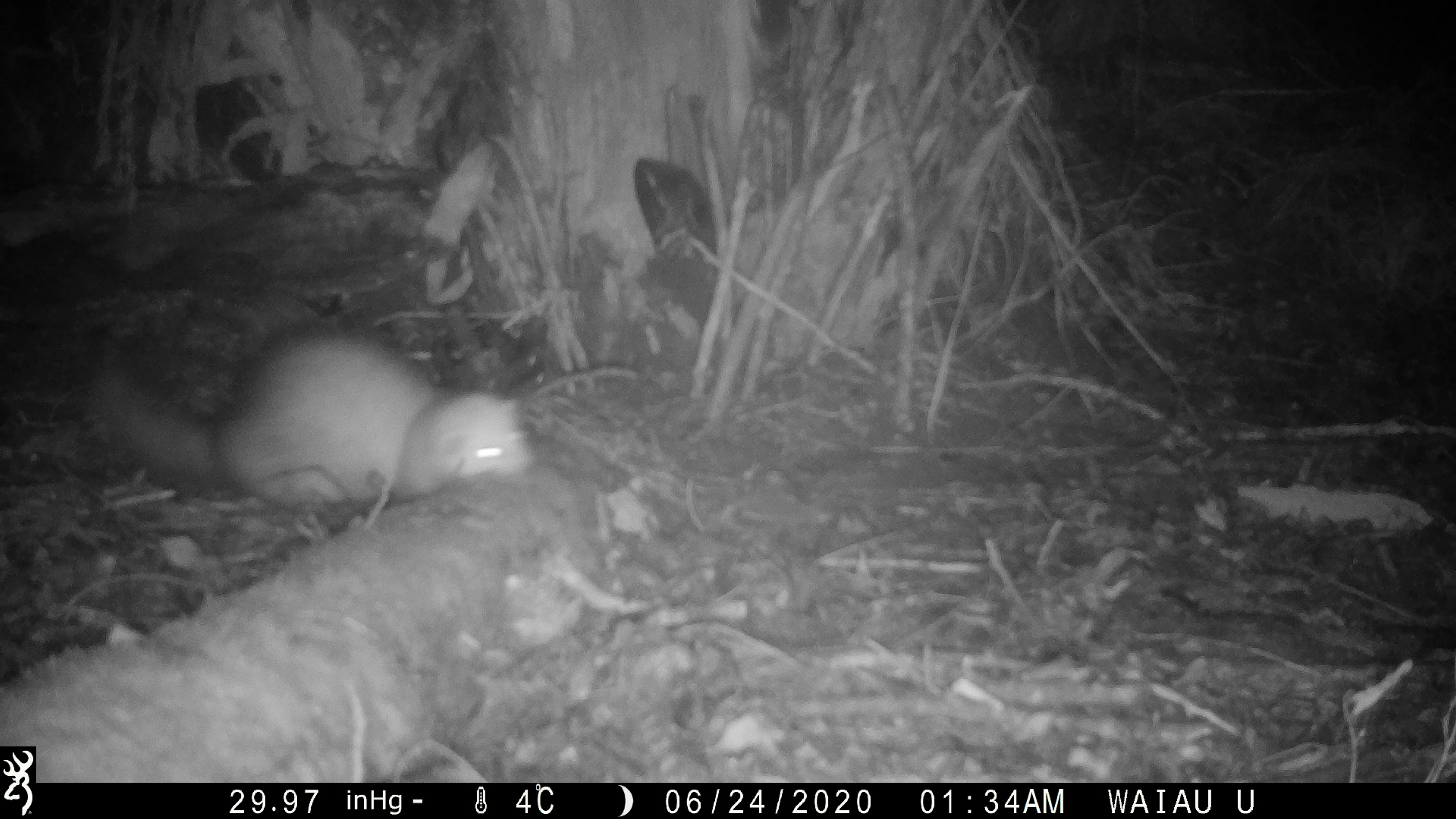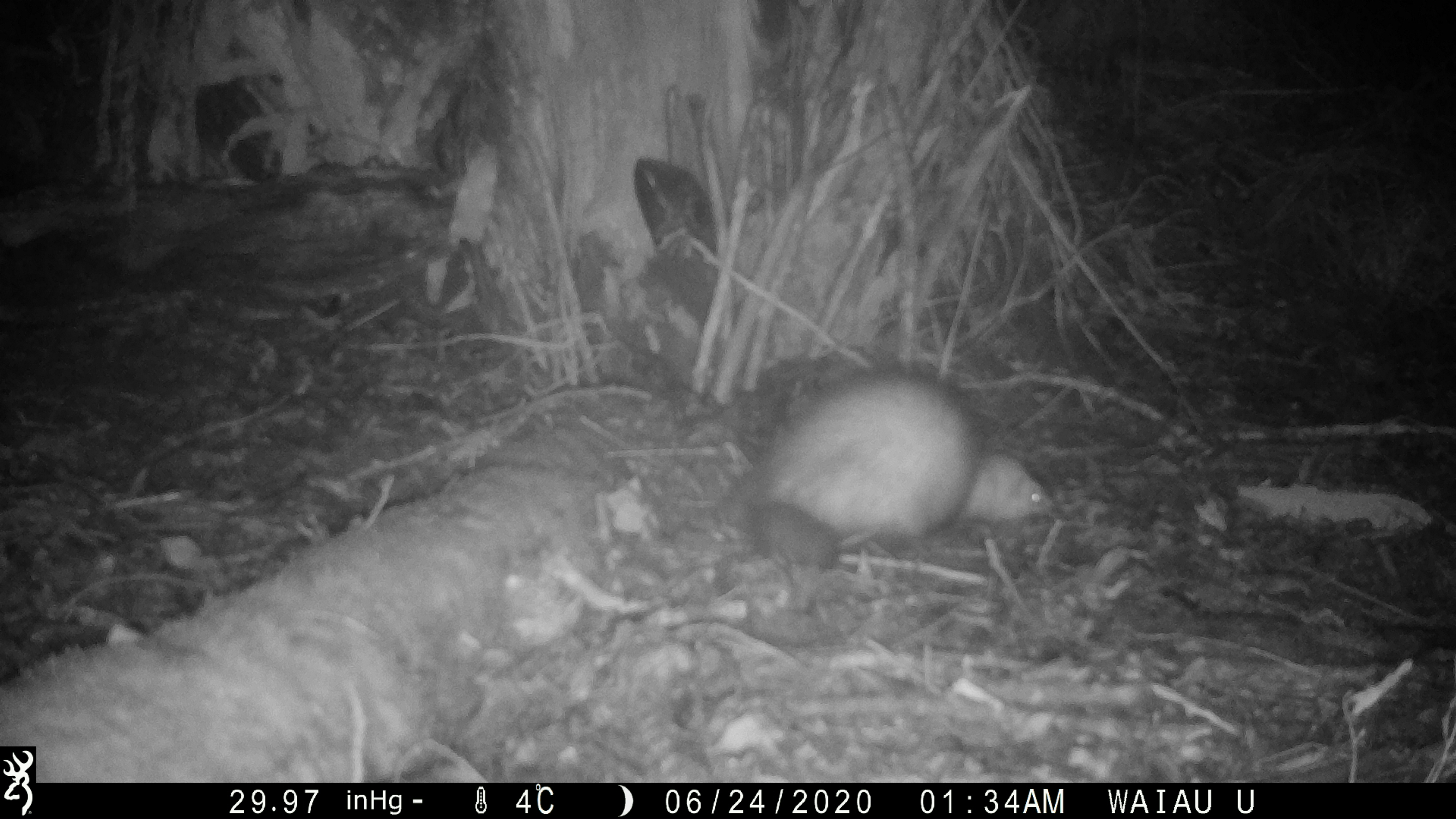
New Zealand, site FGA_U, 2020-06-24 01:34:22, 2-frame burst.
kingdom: Animalia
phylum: Chordata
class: Mammalia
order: Carnivora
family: Mustelidae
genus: Mustela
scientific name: Mustela furo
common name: ferret